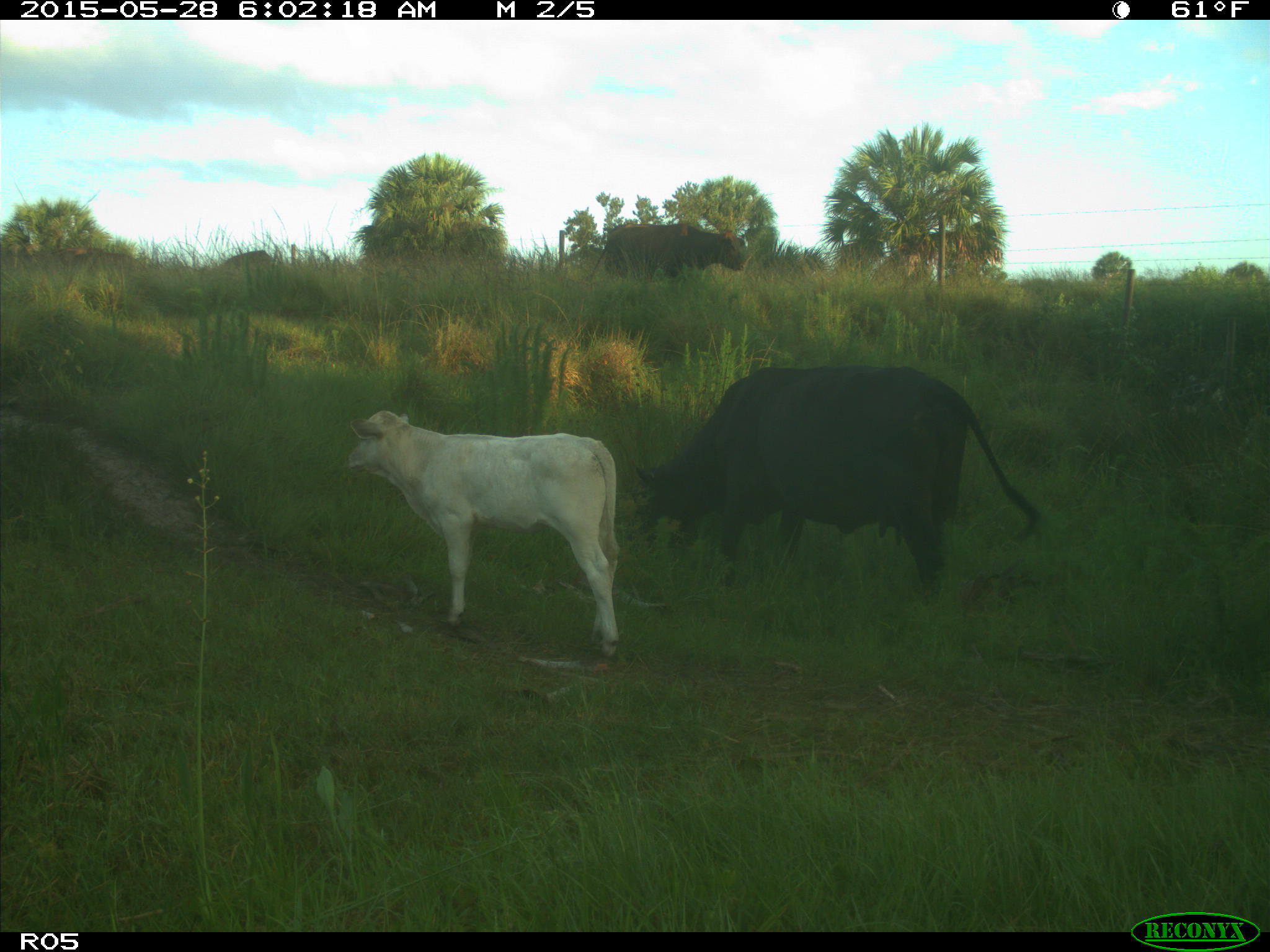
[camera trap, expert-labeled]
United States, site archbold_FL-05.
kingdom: Animalia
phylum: Chordata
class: Mammalia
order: Artiodactyla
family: Bovidae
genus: Bos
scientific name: Bos taurus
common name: domestic cow